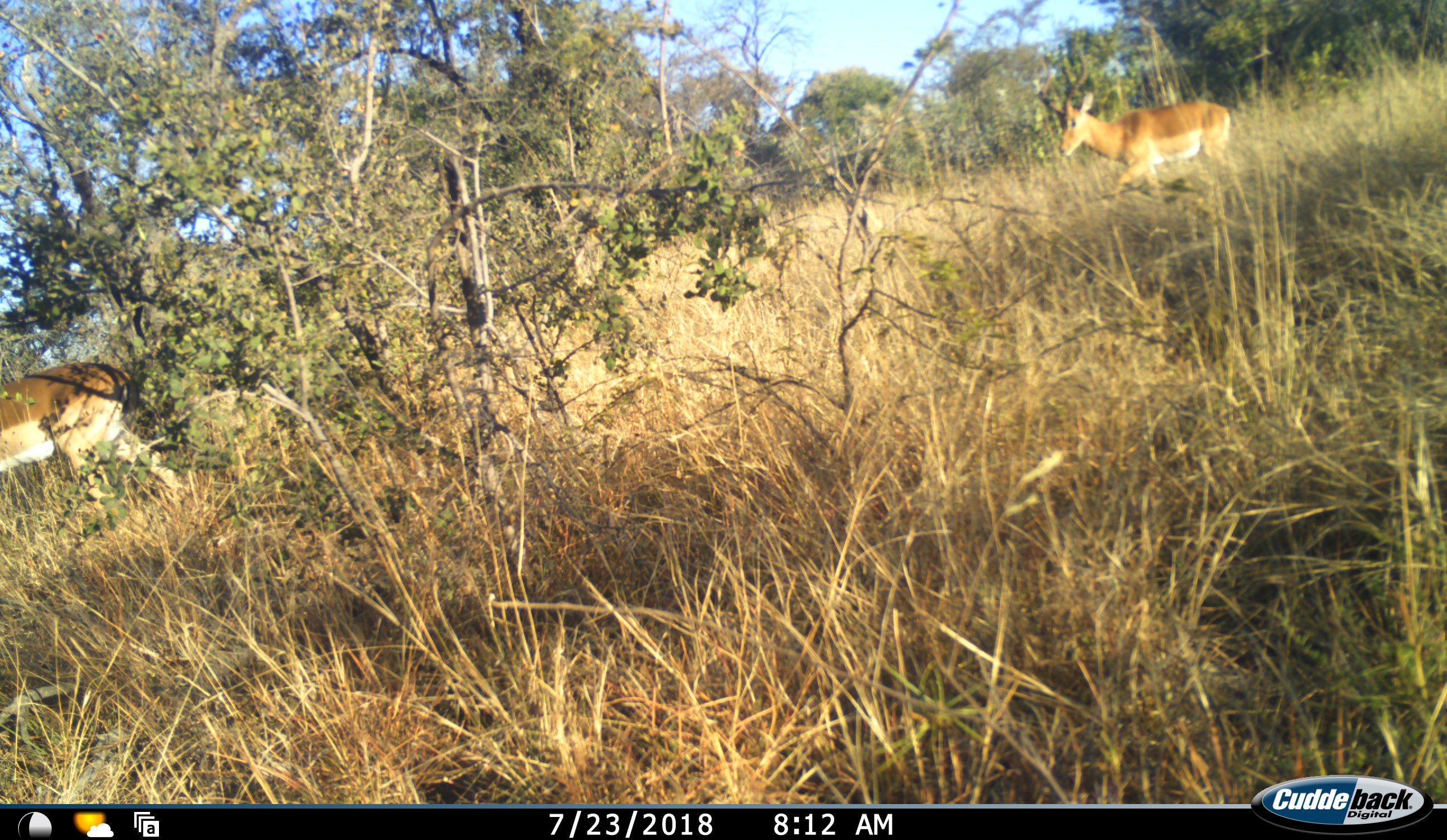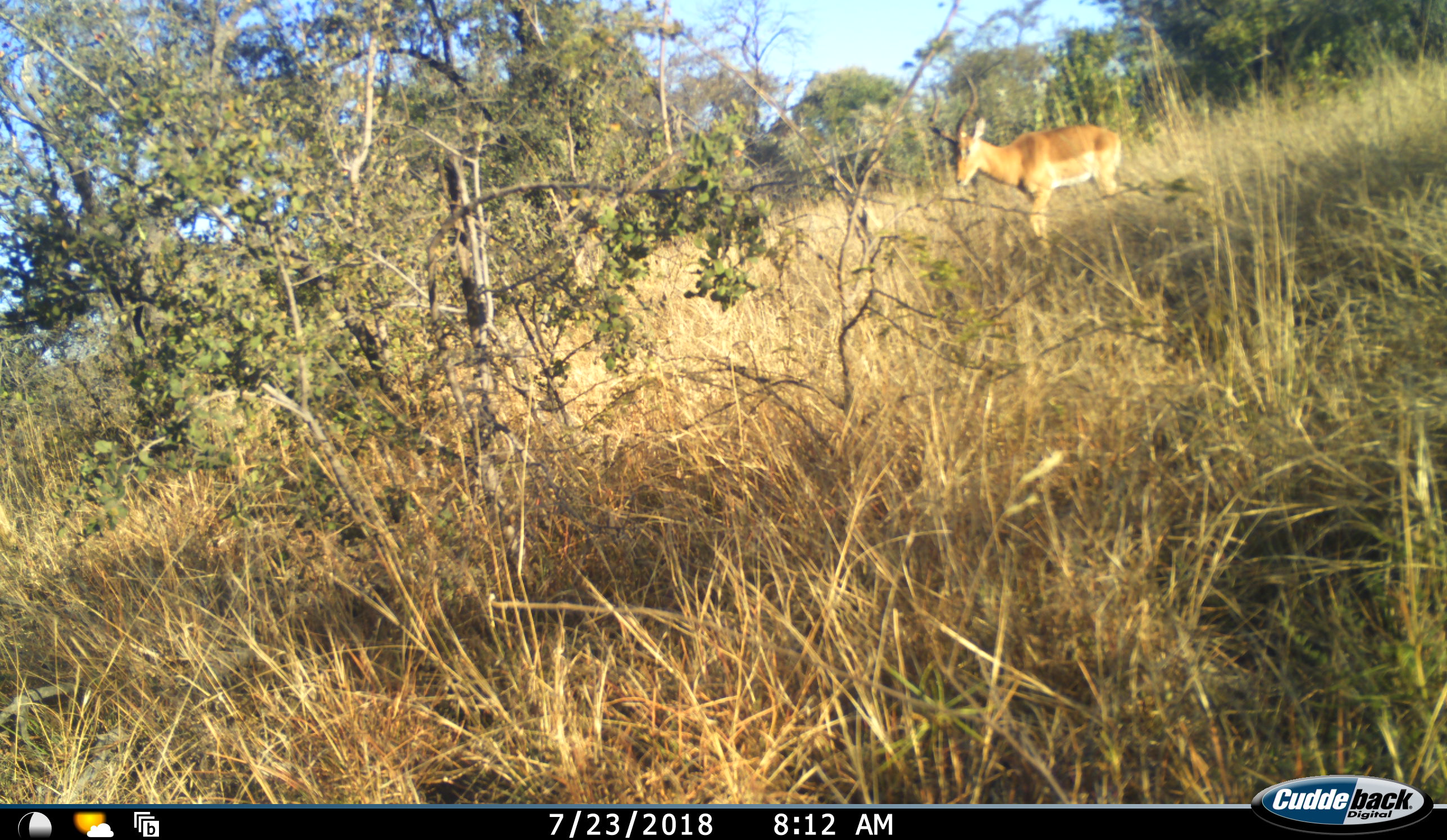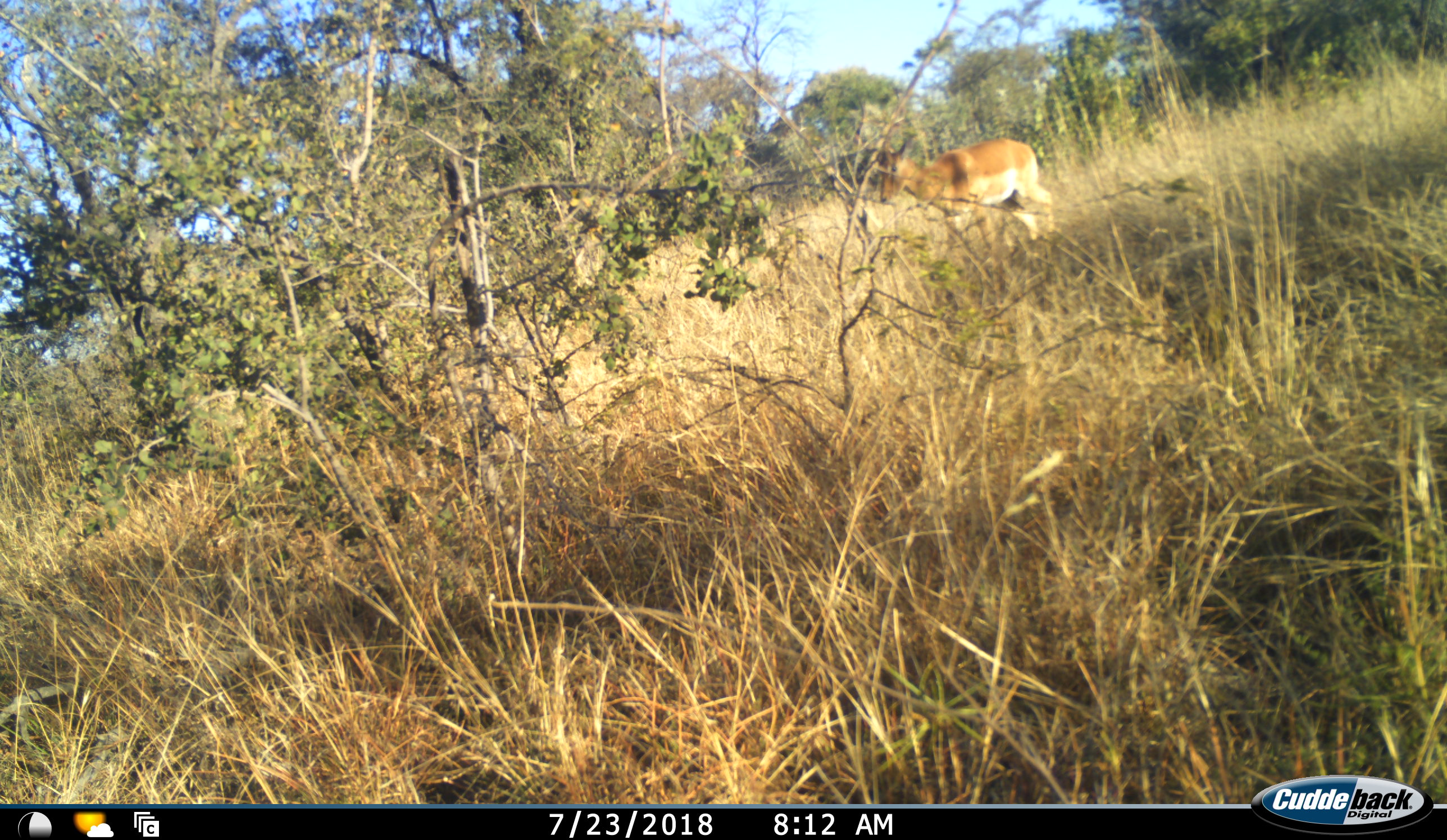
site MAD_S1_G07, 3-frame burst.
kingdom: Animalia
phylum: Chordata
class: Mammalia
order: Artiodactyla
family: Bovidae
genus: Aepyceros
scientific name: Aepyceros melampus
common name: impala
Impala (Aepyceros melampus), count 2. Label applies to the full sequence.